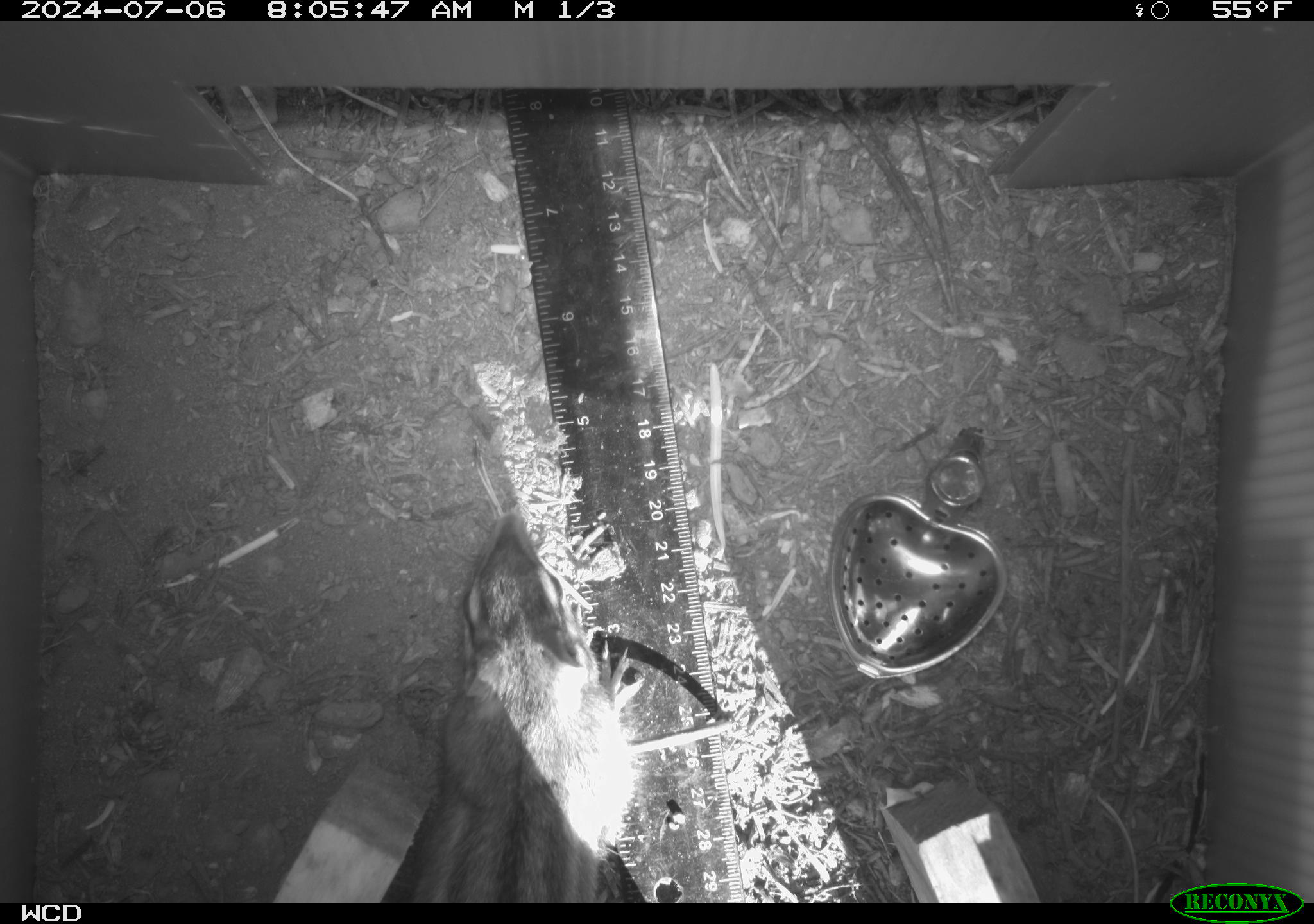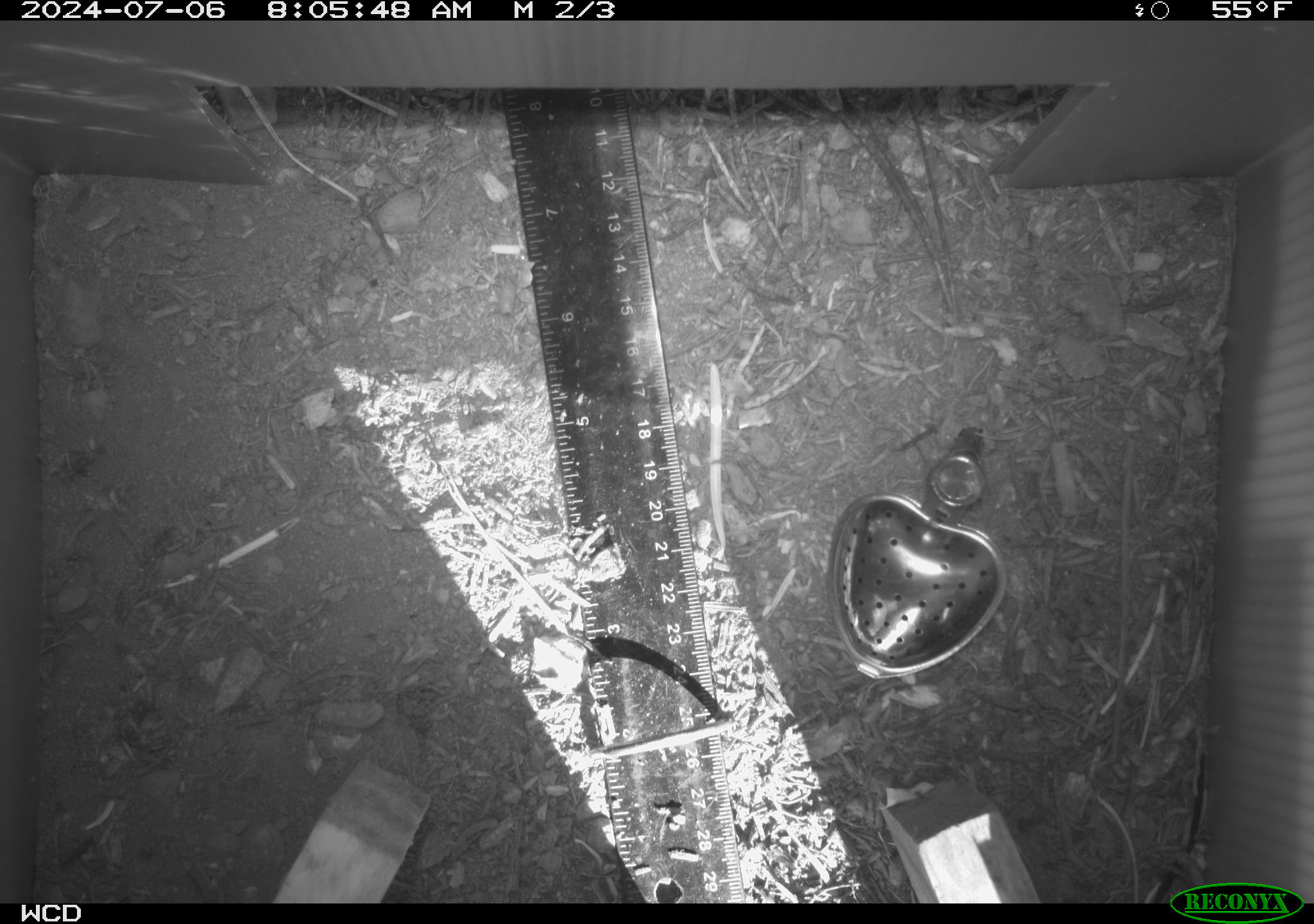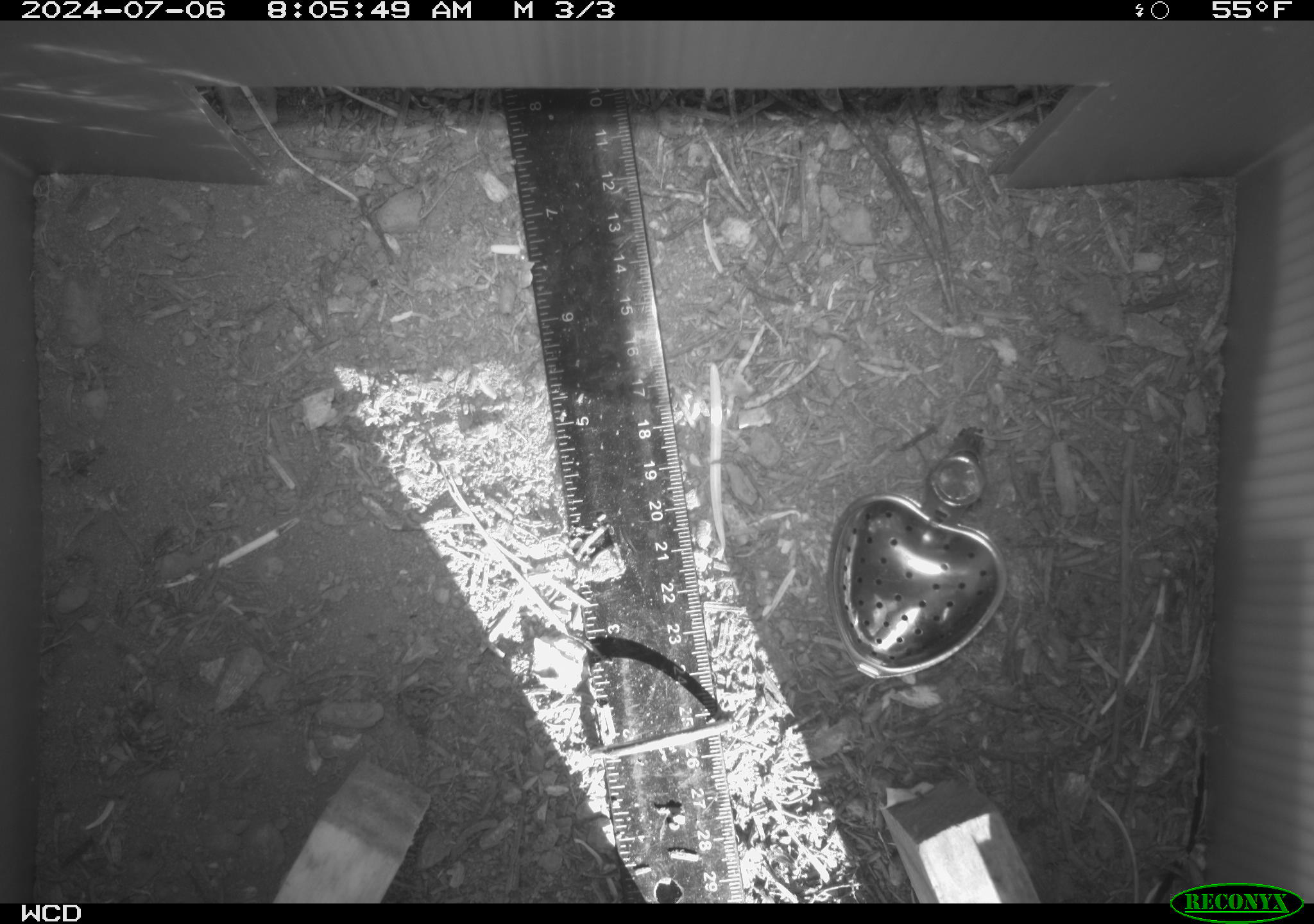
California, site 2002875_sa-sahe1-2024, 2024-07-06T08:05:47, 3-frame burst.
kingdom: Animalia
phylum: Chordata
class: Mammalia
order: Rodentia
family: Sciuridae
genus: Neotamias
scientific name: Neotamias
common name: western chipmunks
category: neotamias species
Neotamias species (western chipmunks) (Neotamias).